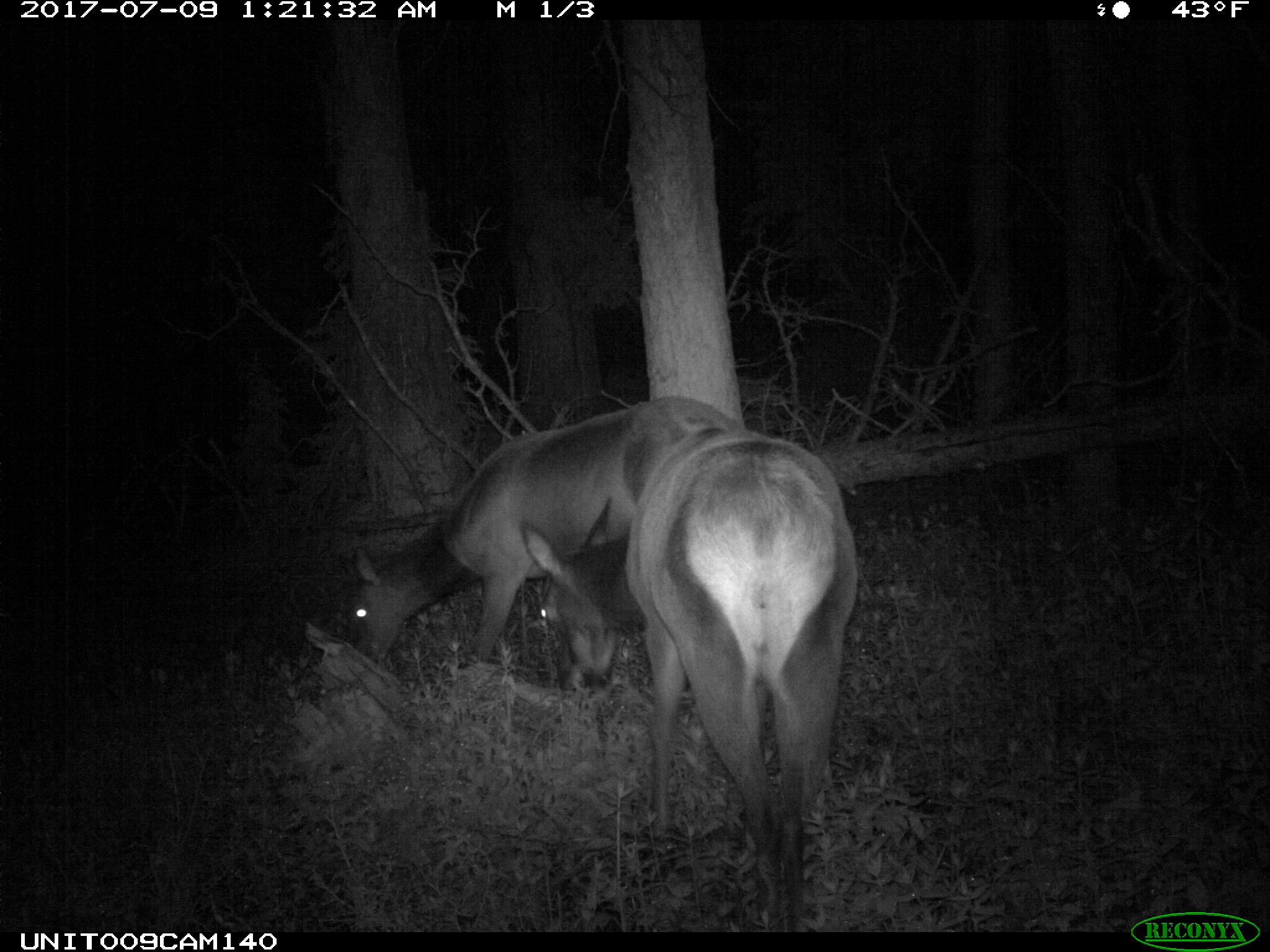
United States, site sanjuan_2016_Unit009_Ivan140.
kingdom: Animalia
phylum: Chordata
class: Mammalia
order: Artiodactyla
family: Cervidae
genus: Cervus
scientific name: Cervus elaphus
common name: red deer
Cervus elaphus (red deer).